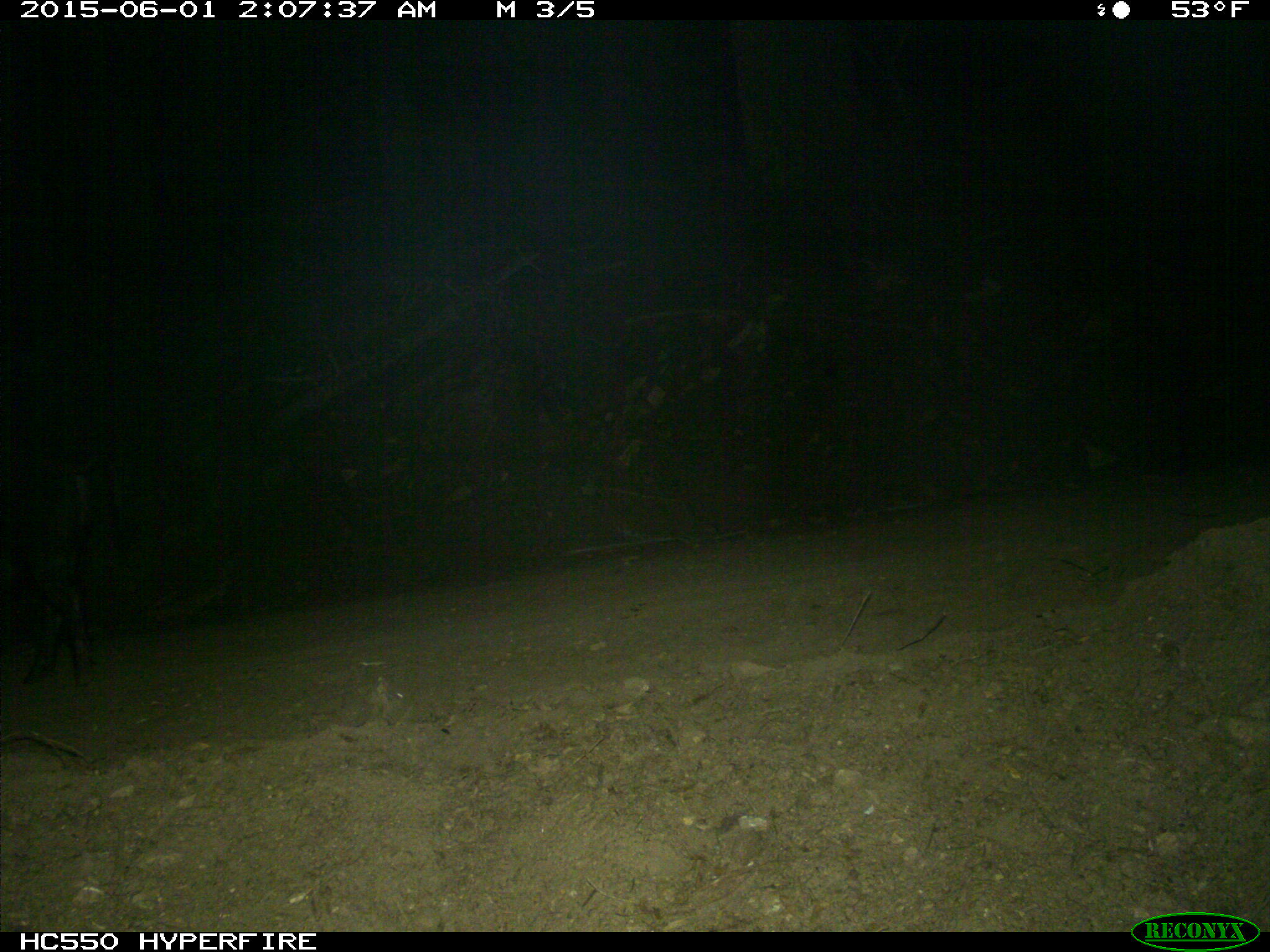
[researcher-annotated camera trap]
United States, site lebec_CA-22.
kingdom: Animalia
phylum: Chordata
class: Mammalia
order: Artiodactyla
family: Suidae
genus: Sus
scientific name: Sus scrofa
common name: wild boar